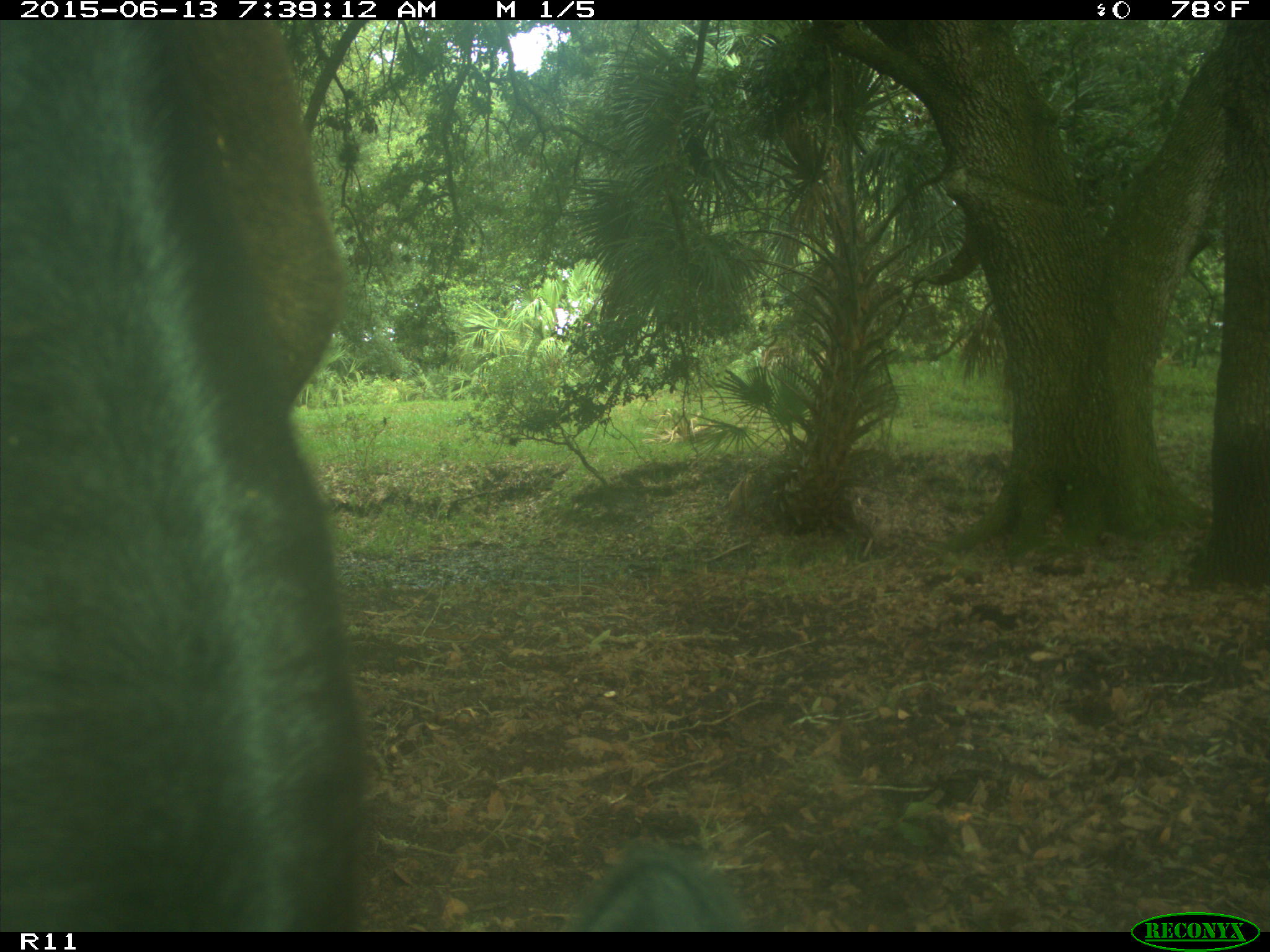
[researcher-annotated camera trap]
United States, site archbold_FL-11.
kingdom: Animalia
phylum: Chordata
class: Mammalia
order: Artiodactyla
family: Bovidae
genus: Bos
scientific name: Bos taurus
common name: domestic cow